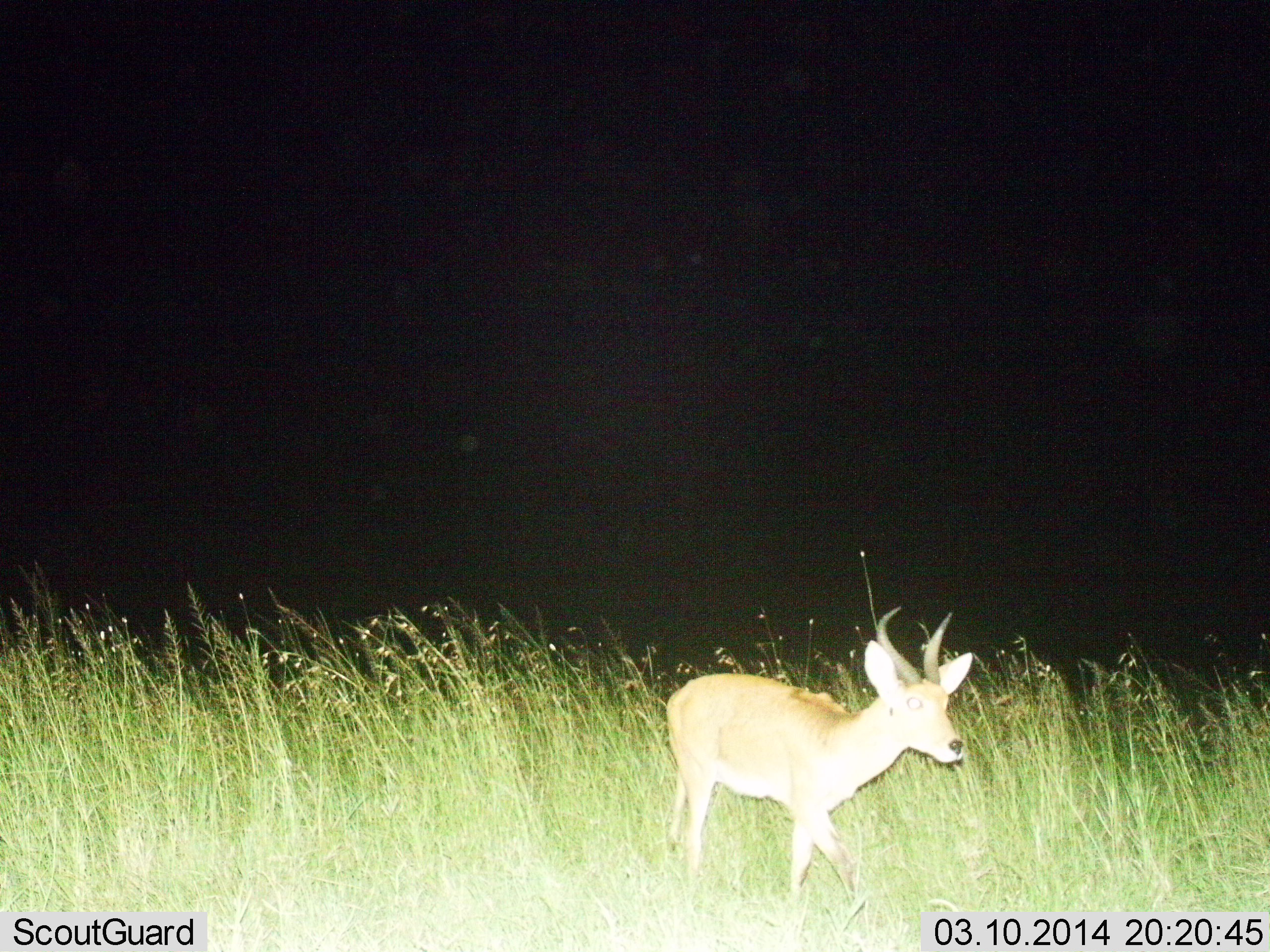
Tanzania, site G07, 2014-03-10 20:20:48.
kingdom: Animalia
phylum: Chordata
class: Mammalia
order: Artiodactyla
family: Bovidae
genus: Redunca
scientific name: Redunca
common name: reedbuck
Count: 1.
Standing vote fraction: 40%.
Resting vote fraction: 0%.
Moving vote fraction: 60%.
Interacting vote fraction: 0%.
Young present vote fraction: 0%.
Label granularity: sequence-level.